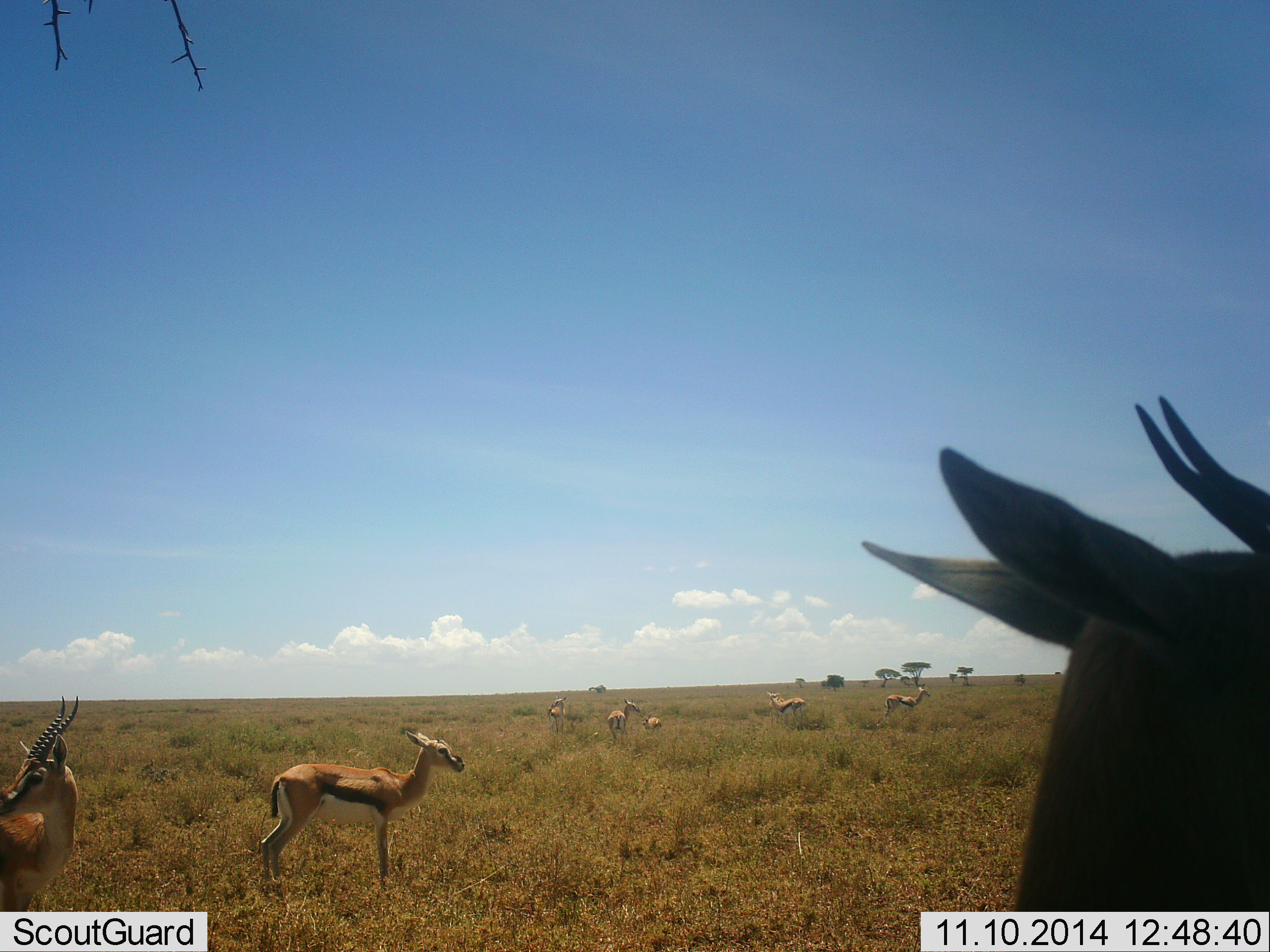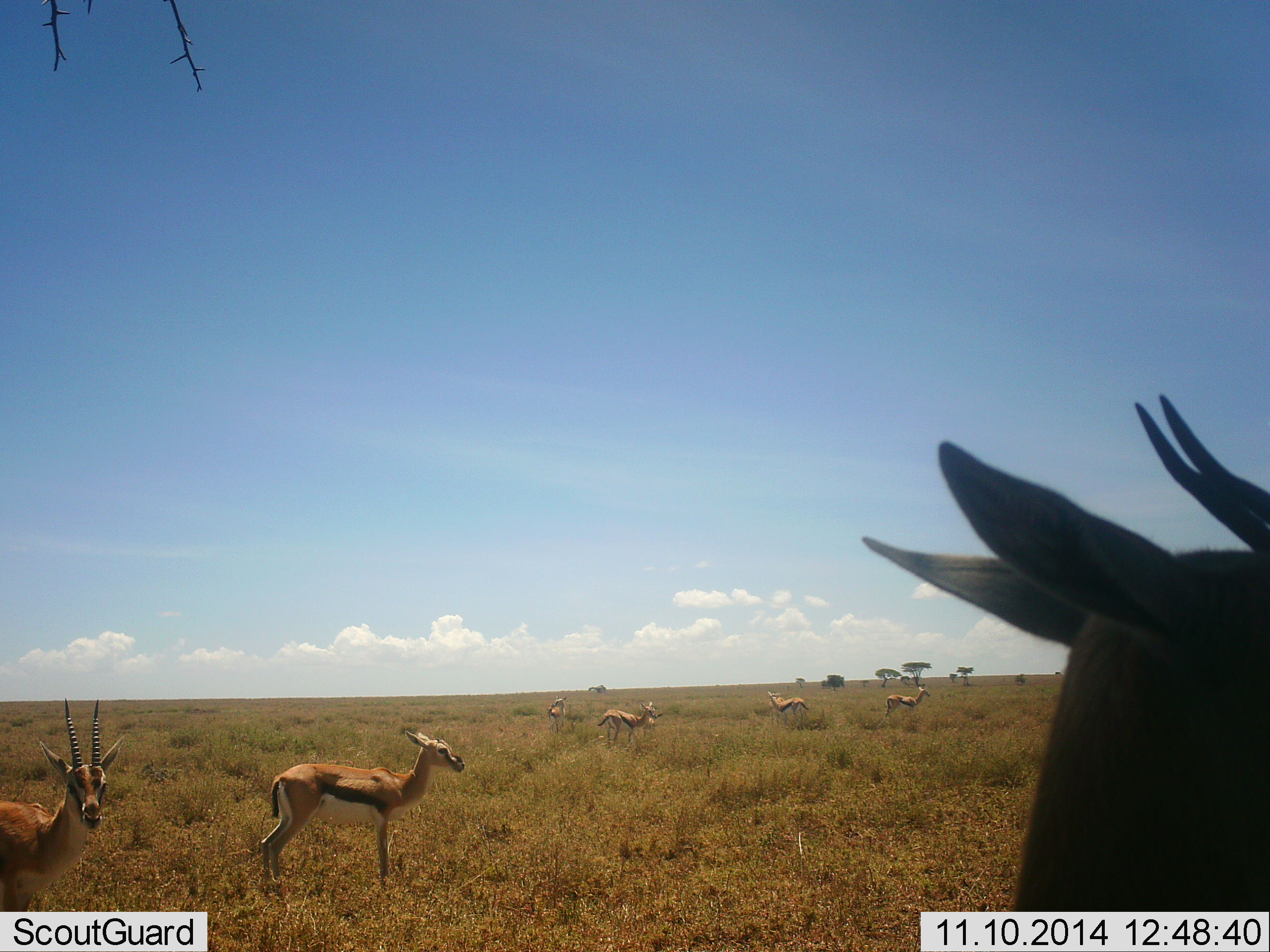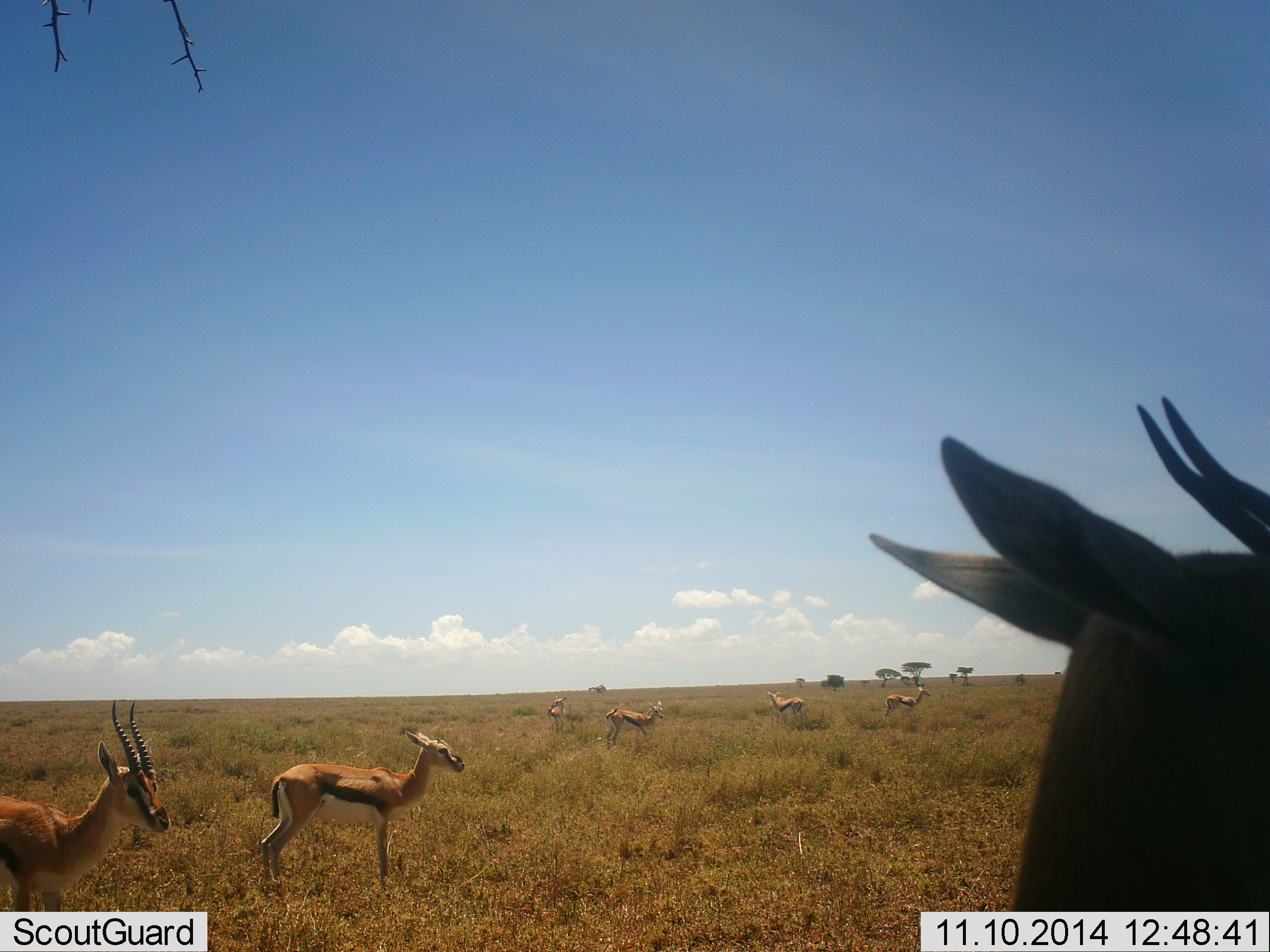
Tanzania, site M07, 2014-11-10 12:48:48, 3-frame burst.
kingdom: Animalia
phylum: Chordata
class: Mammalia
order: Artiodactyla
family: Bovidae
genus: Eudorcas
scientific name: Eudorcas thomsonii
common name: thomson's gazelle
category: gazellethomsons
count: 8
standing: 100%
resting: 0%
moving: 30%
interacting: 0%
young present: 0%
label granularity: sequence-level